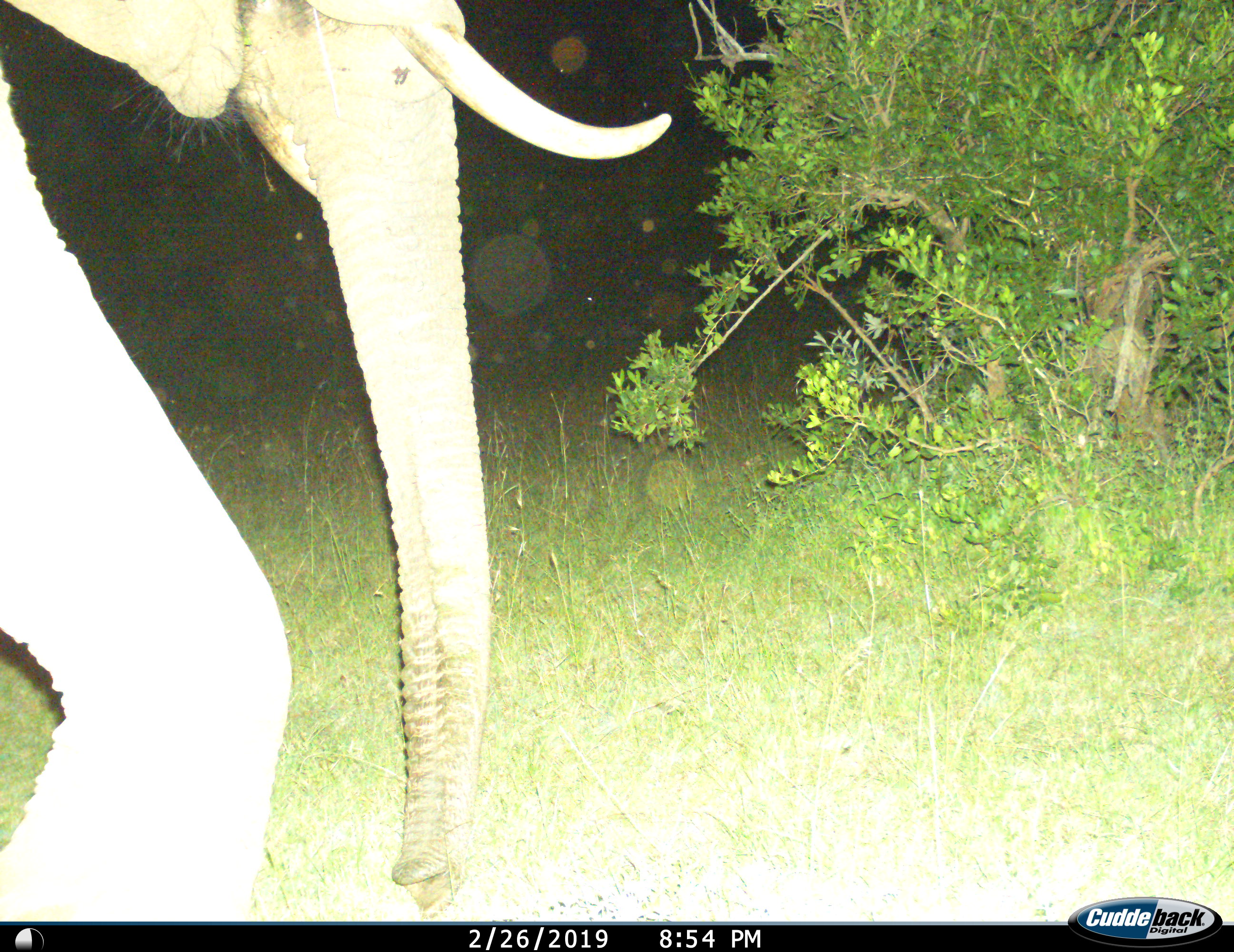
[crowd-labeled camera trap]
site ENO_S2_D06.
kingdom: Animalia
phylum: Chordata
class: Mammalia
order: Proboscidea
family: Elephantidae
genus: Loxodonta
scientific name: Loxodonta africana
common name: african bush elephant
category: elephant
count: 1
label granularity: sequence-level